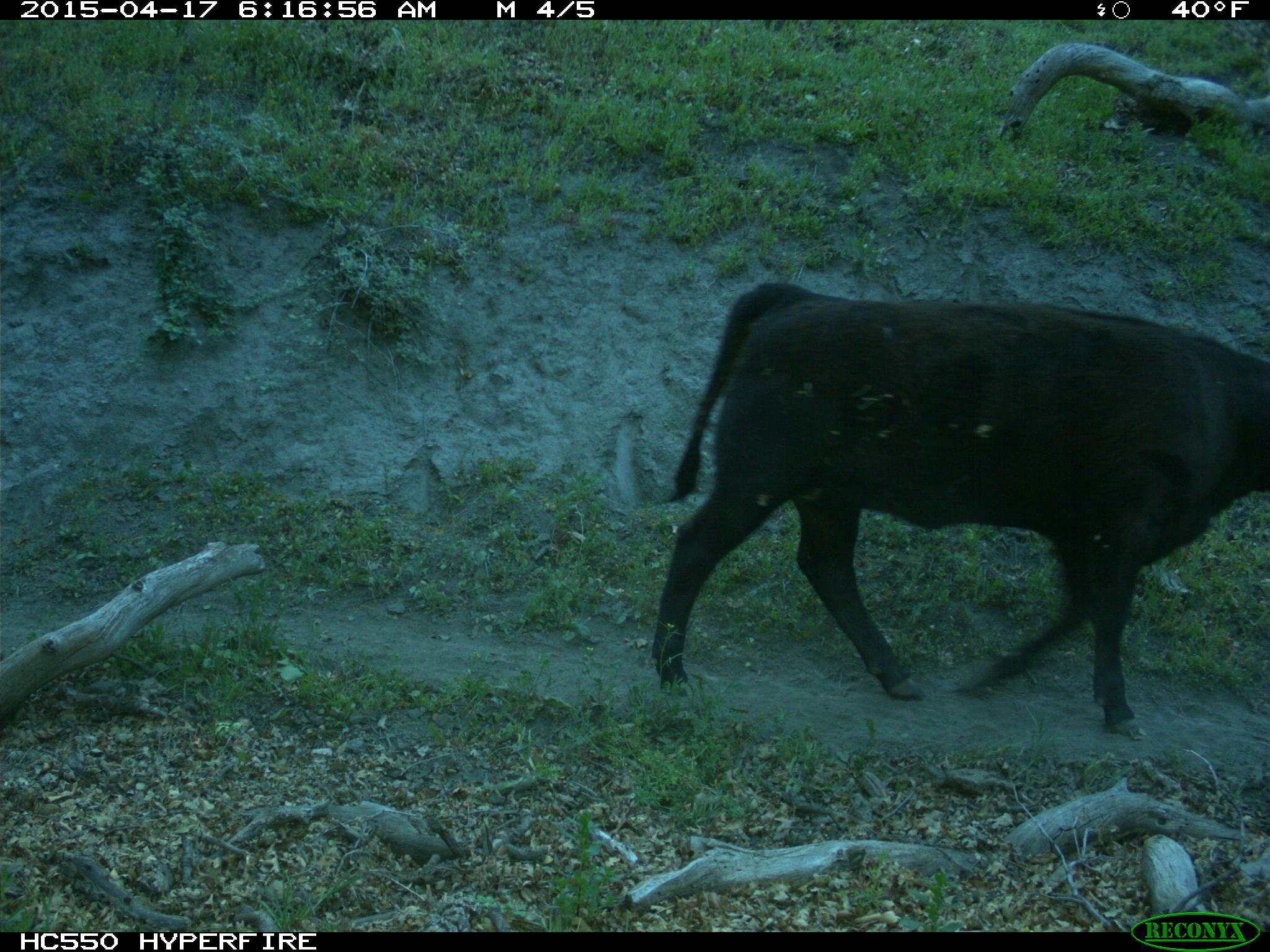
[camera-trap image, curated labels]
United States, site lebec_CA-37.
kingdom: Animalia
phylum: Chordata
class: Mammalia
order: Artiodactyla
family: Bovidae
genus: Bos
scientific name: Bos taurus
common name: domestic cow